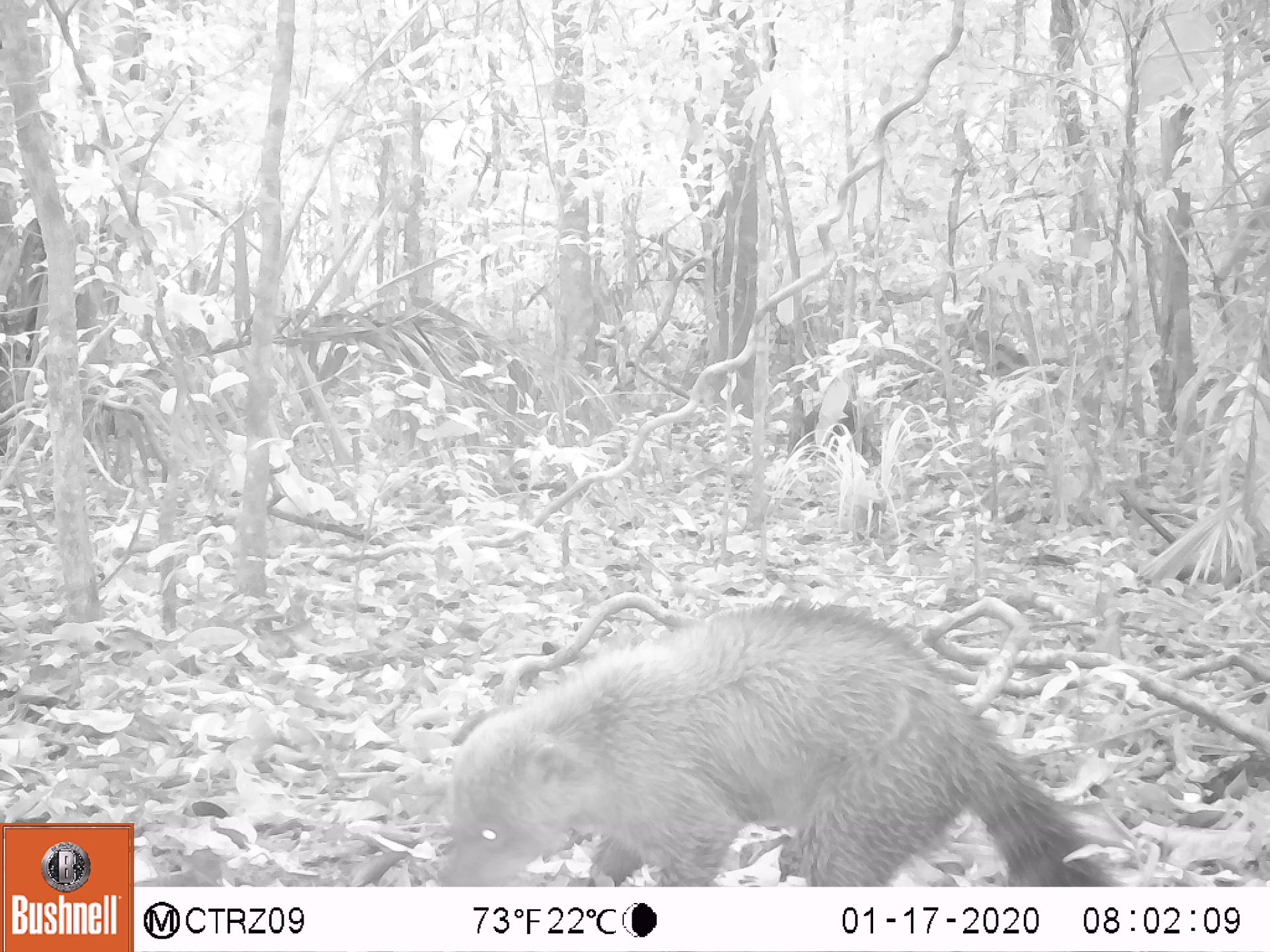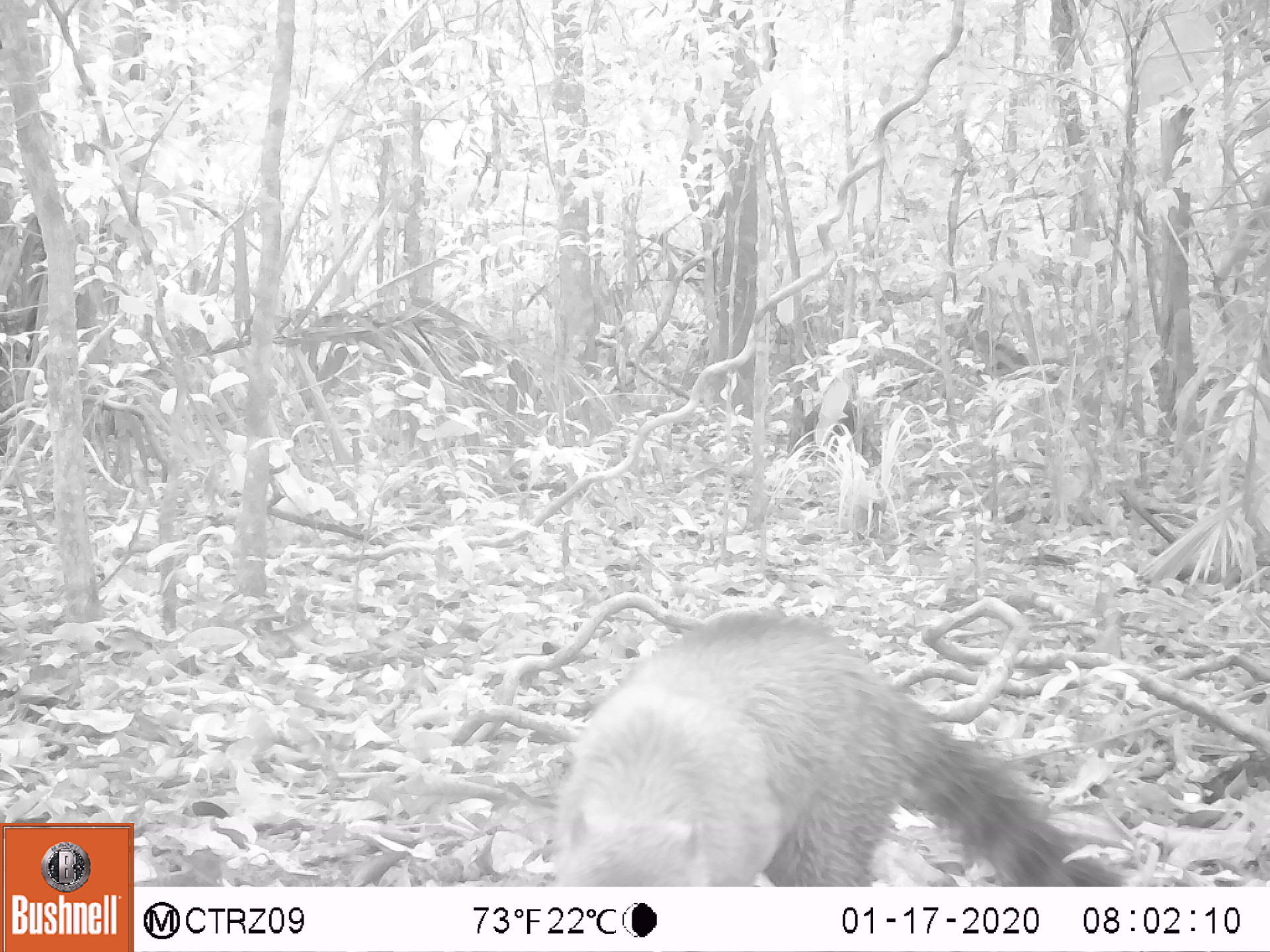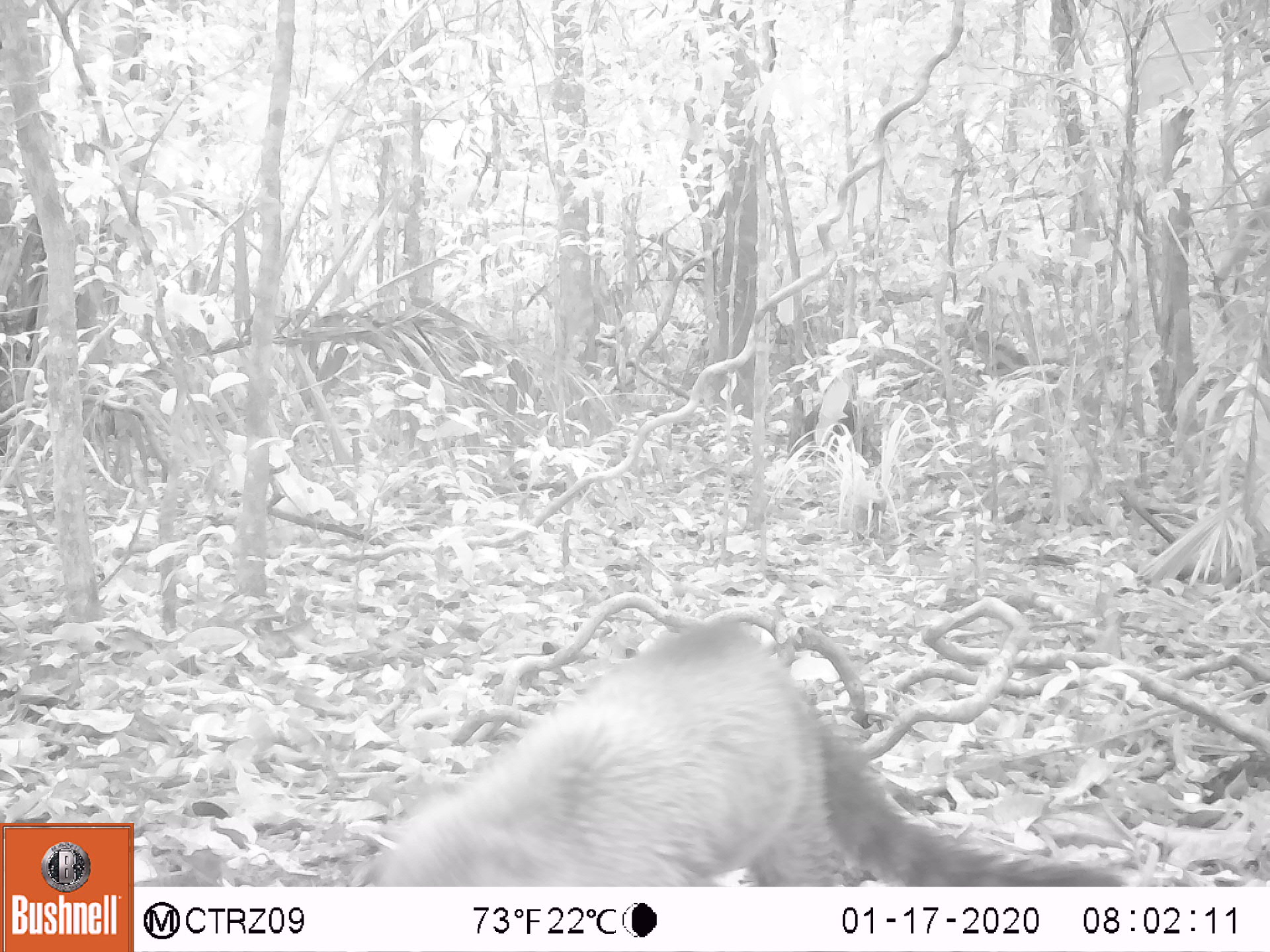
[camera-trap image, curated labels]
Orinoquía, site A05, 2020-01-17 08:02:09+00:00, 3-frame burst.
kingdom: Animalia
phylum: Chordata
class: Mammalia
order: Carnivora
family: Procyonidae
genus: Nasua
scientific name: Nasua nasua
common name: south american coati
South american coati (Nasua nasua).